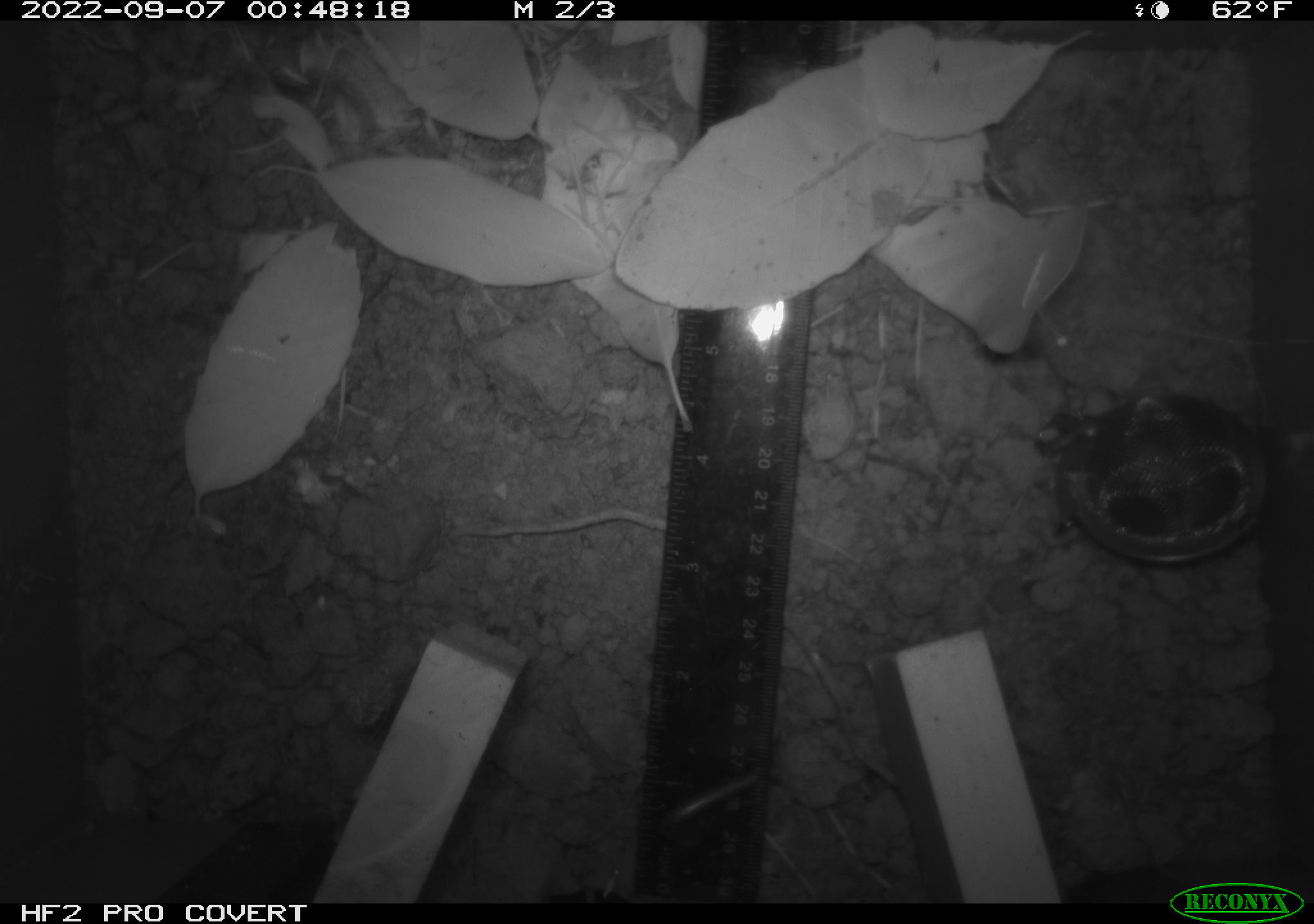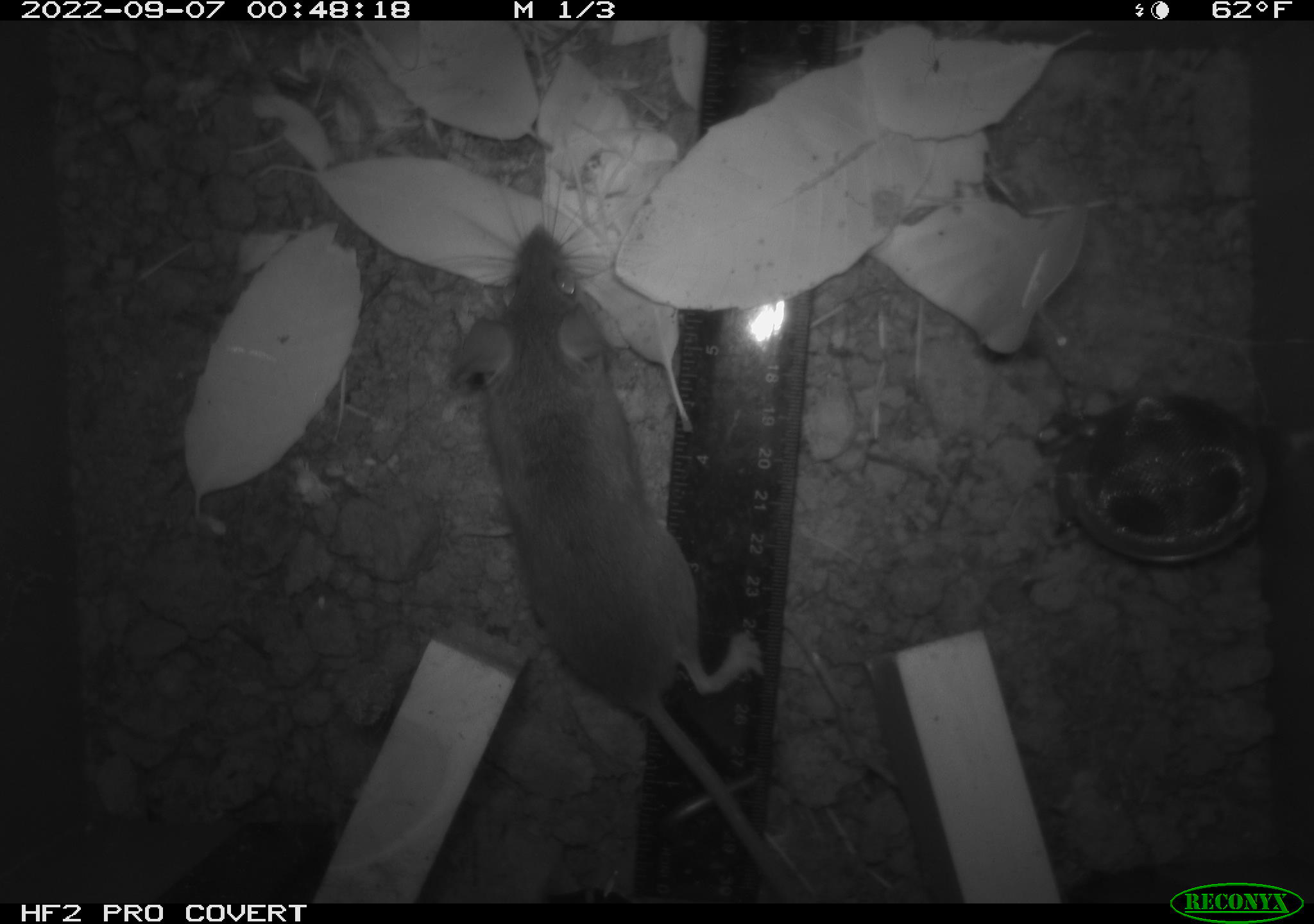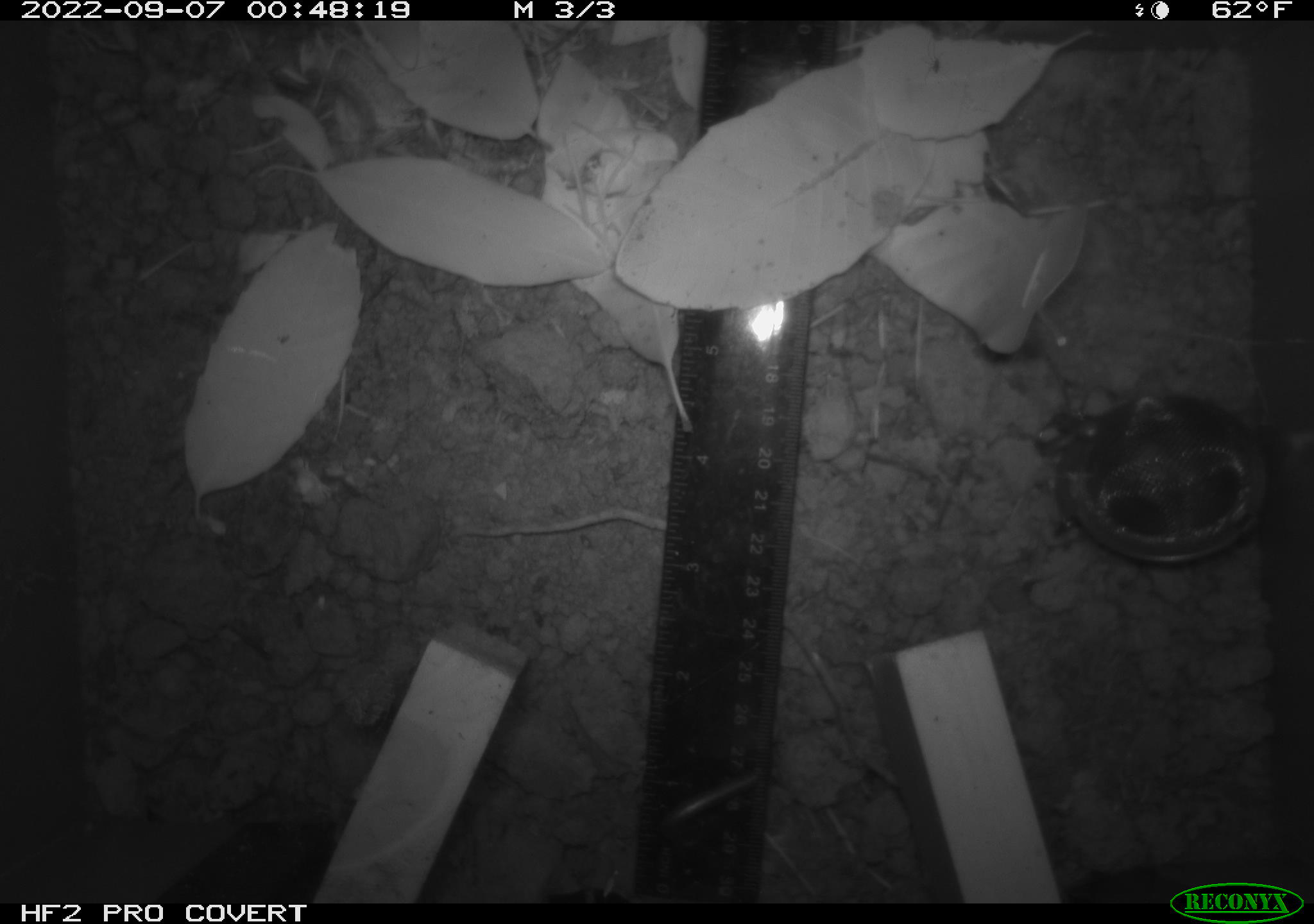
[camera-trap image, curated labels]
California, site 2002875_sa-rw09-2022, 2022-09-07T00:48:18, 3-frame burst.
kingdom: Animalia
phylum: Chordata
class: Mammalia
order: Rodentia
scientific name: Rodentia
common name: rodent